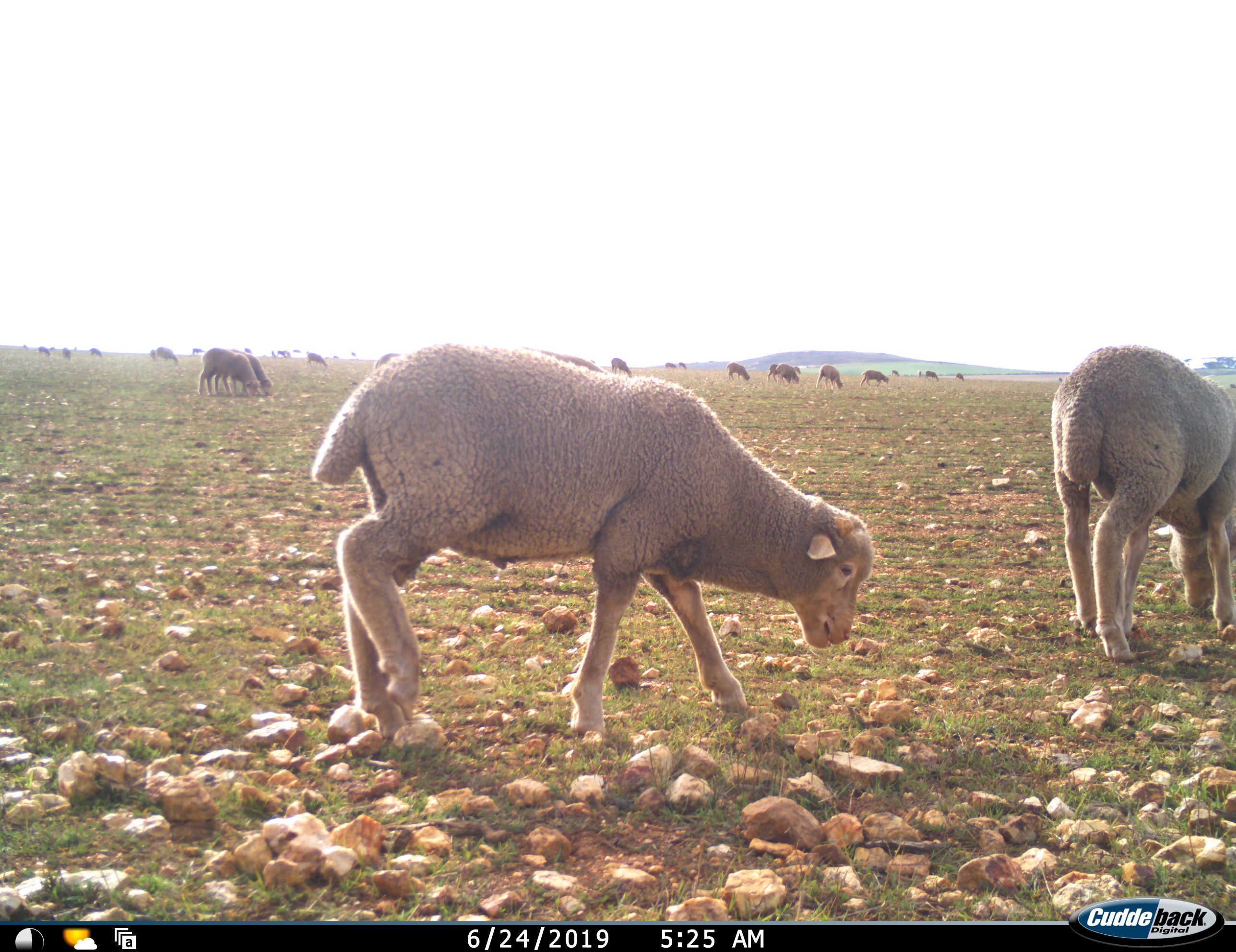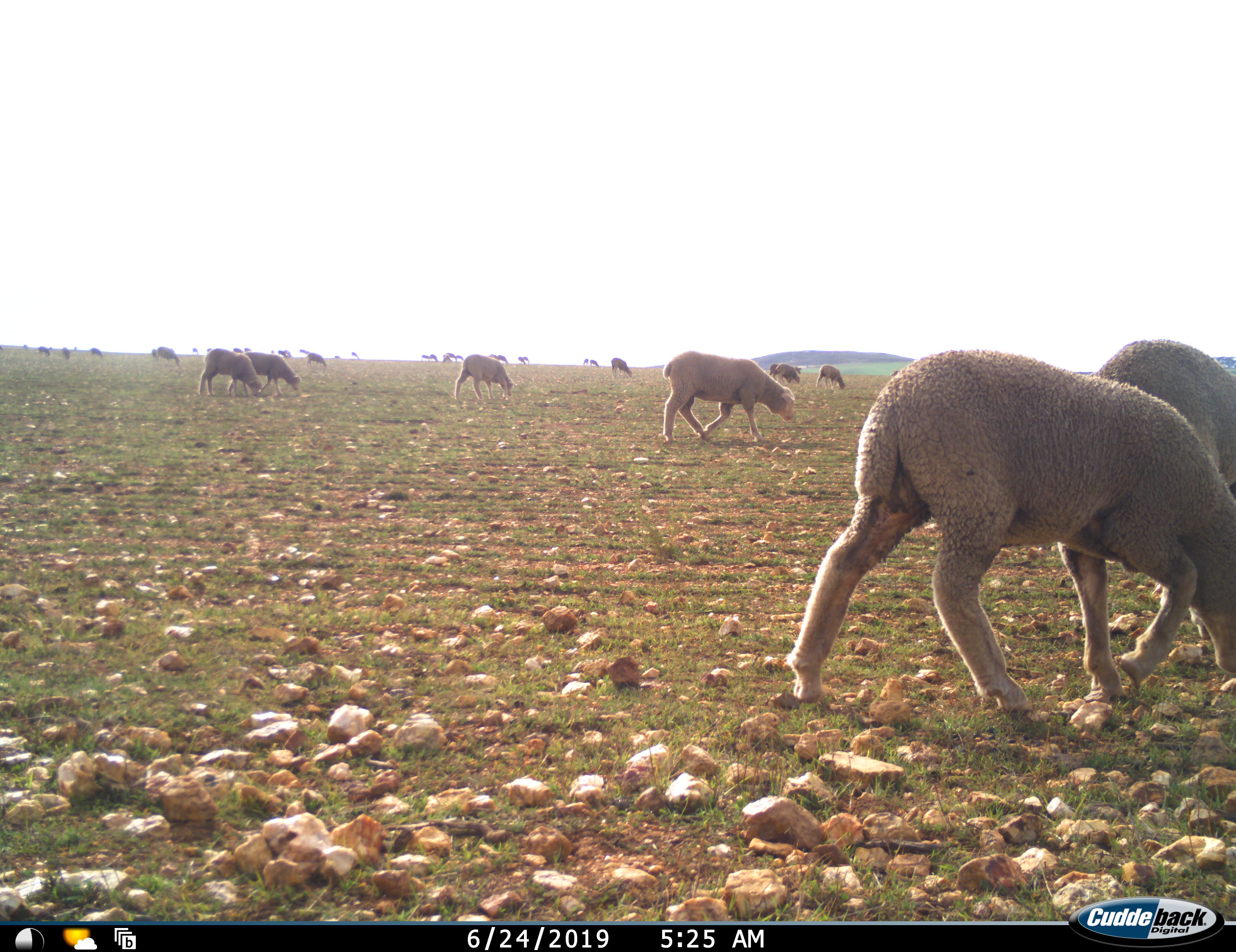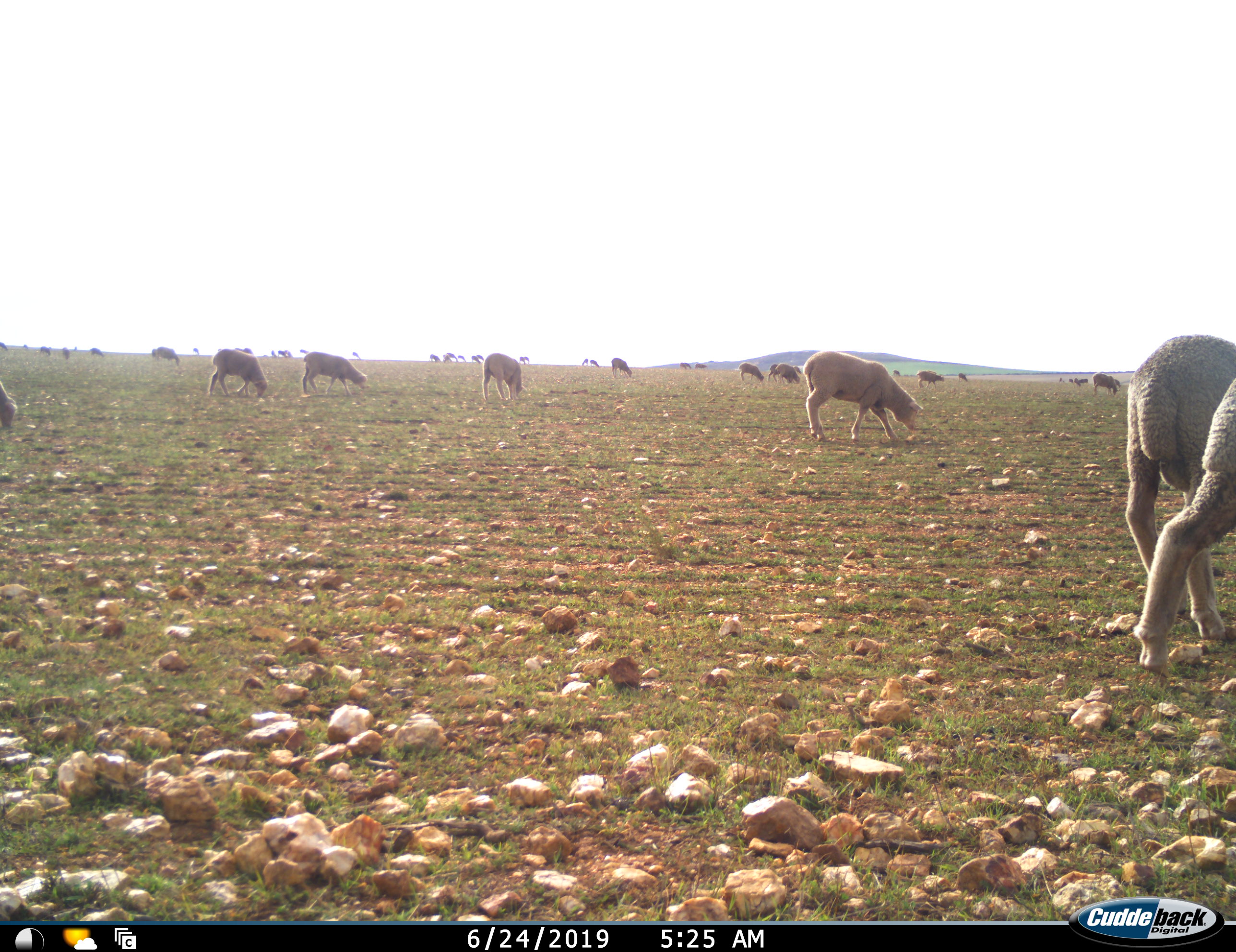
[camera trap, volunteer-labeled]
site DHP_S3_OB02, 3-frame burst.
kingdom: Animalia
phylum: Chordata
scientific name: Vertebrata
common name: domestic animal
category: domesticanimal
Domesticanimal (domestic animal) (Vertebrata), count 11-50. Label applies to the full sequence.